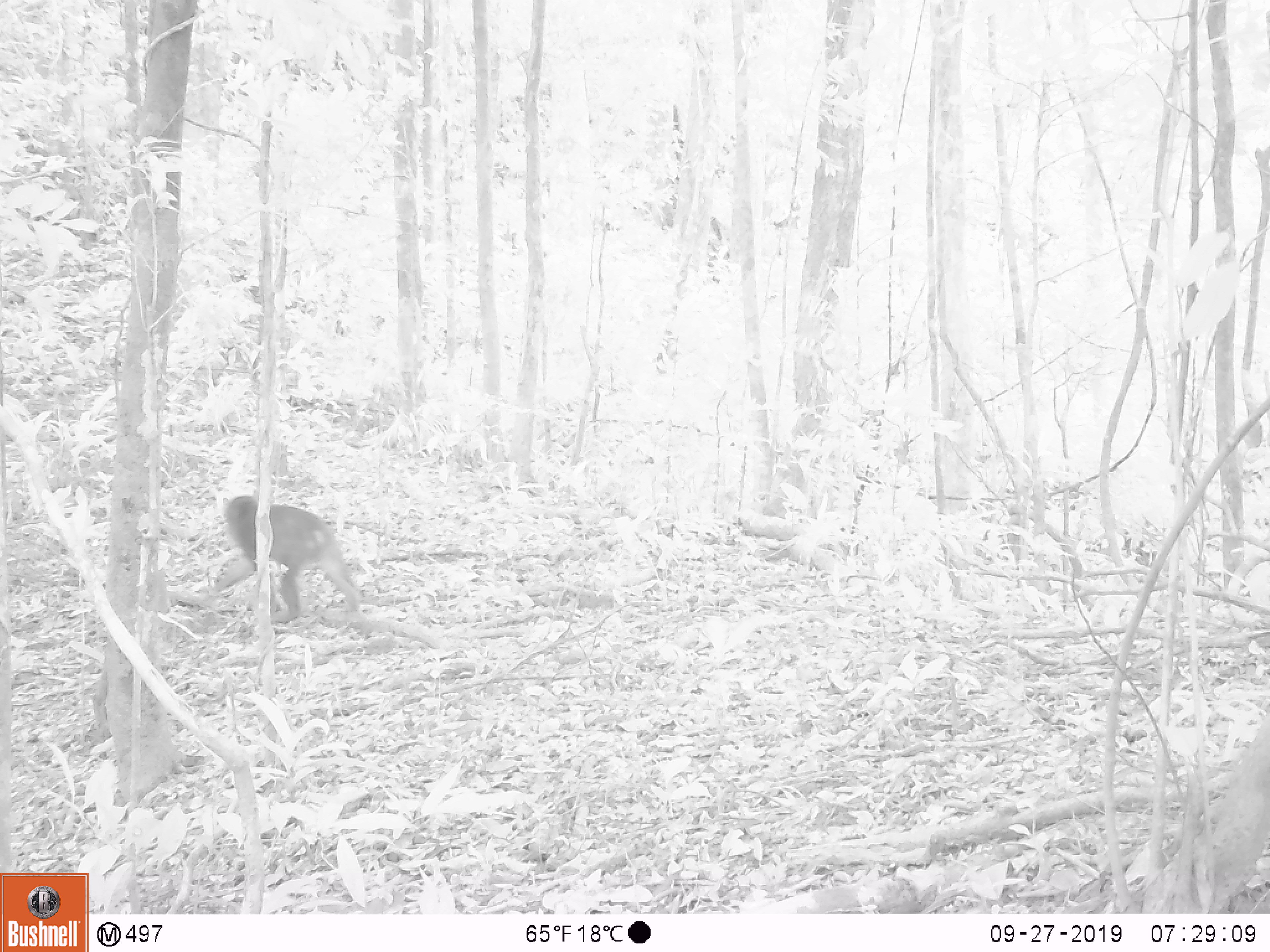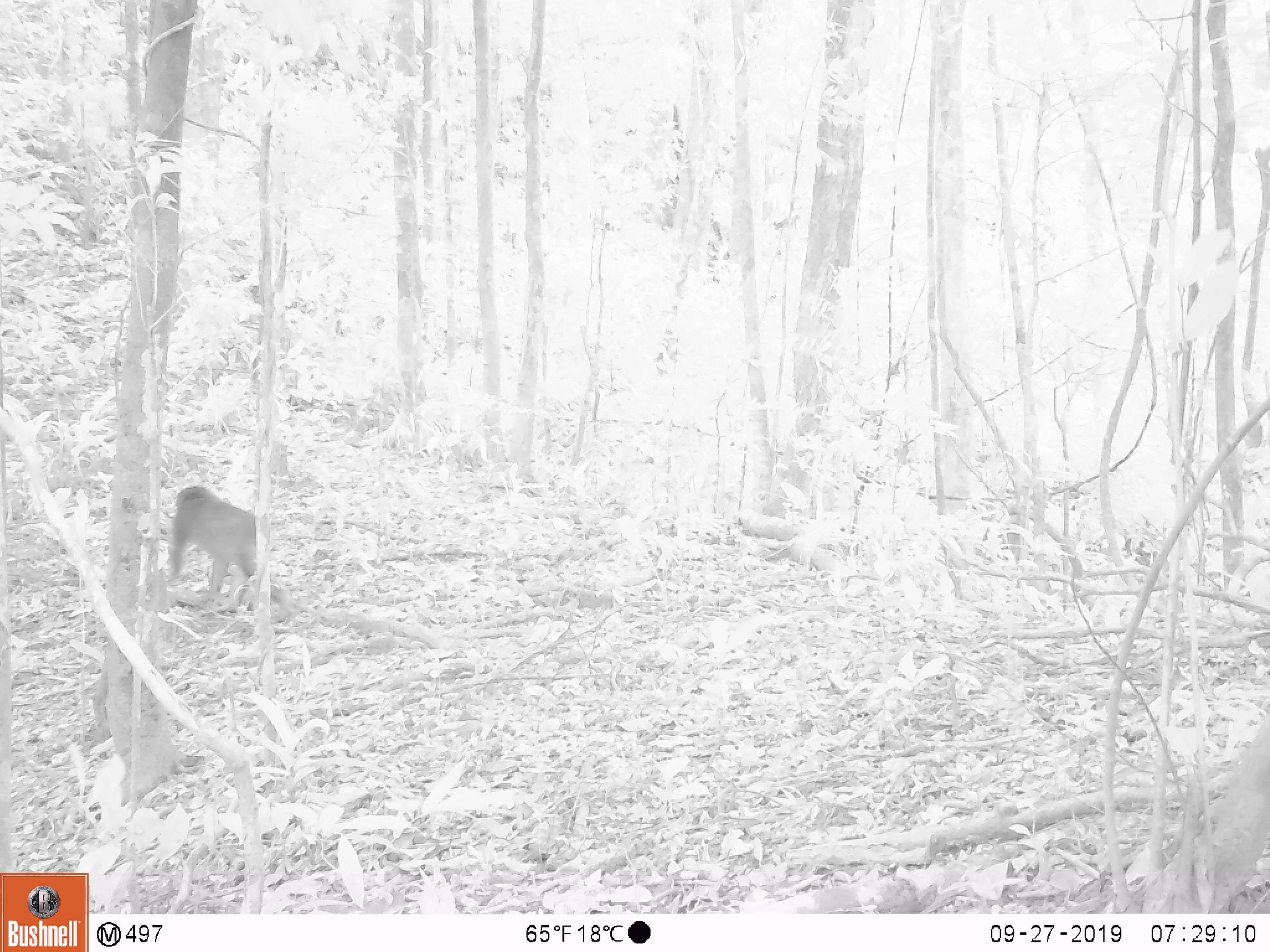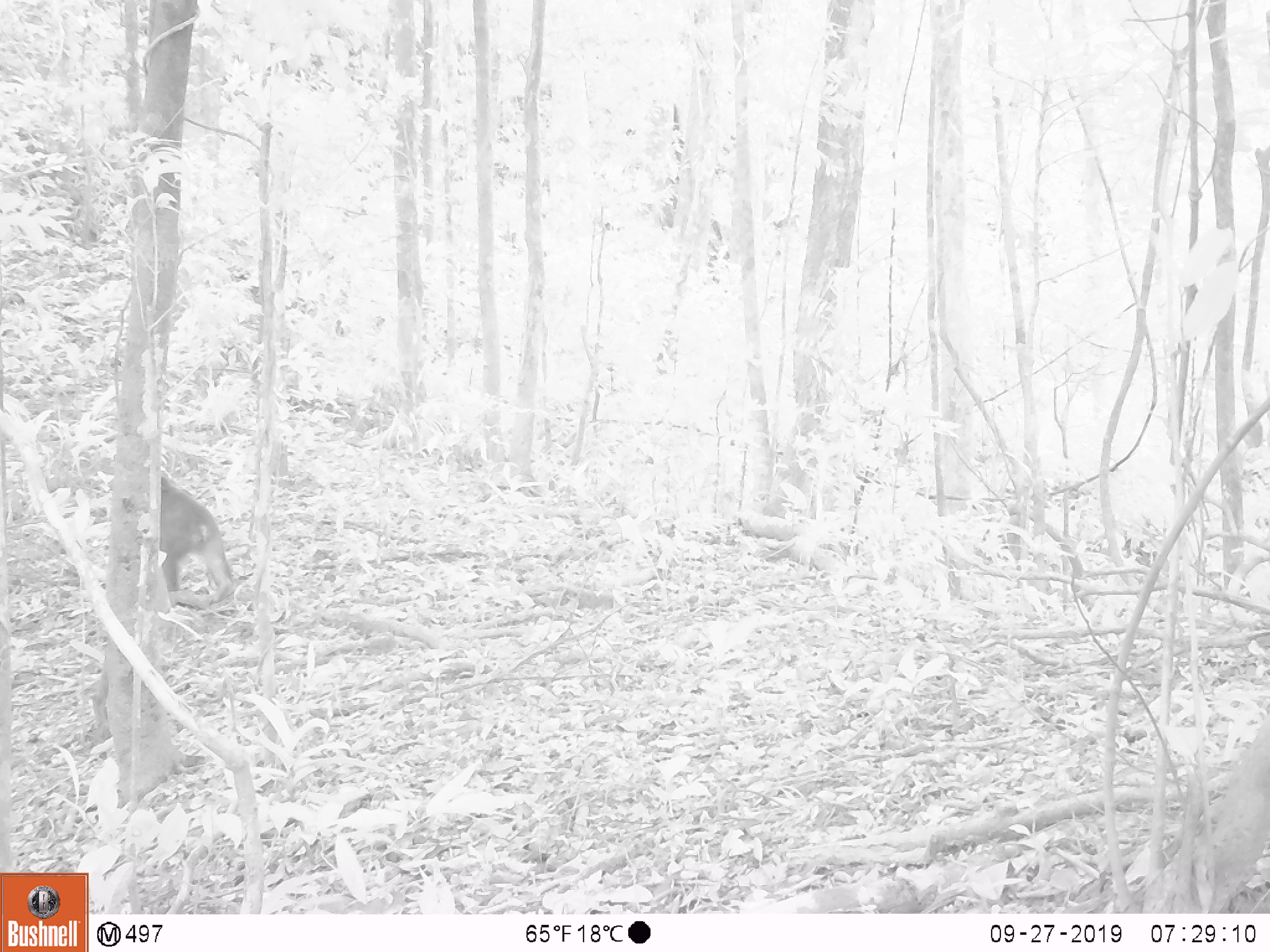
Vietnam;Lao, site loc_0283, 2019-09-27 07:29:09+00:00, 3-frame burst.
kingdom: Animalia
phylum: Chordata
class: Mammalia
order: Primates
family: Cercopithecidae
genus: Macaca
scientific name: Macaca arctoides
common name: stump-tailed macaque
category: stump tailed macaque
Stump tailed macaque (stump-tailed macaque) (Macaca arctoides). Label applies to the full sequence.